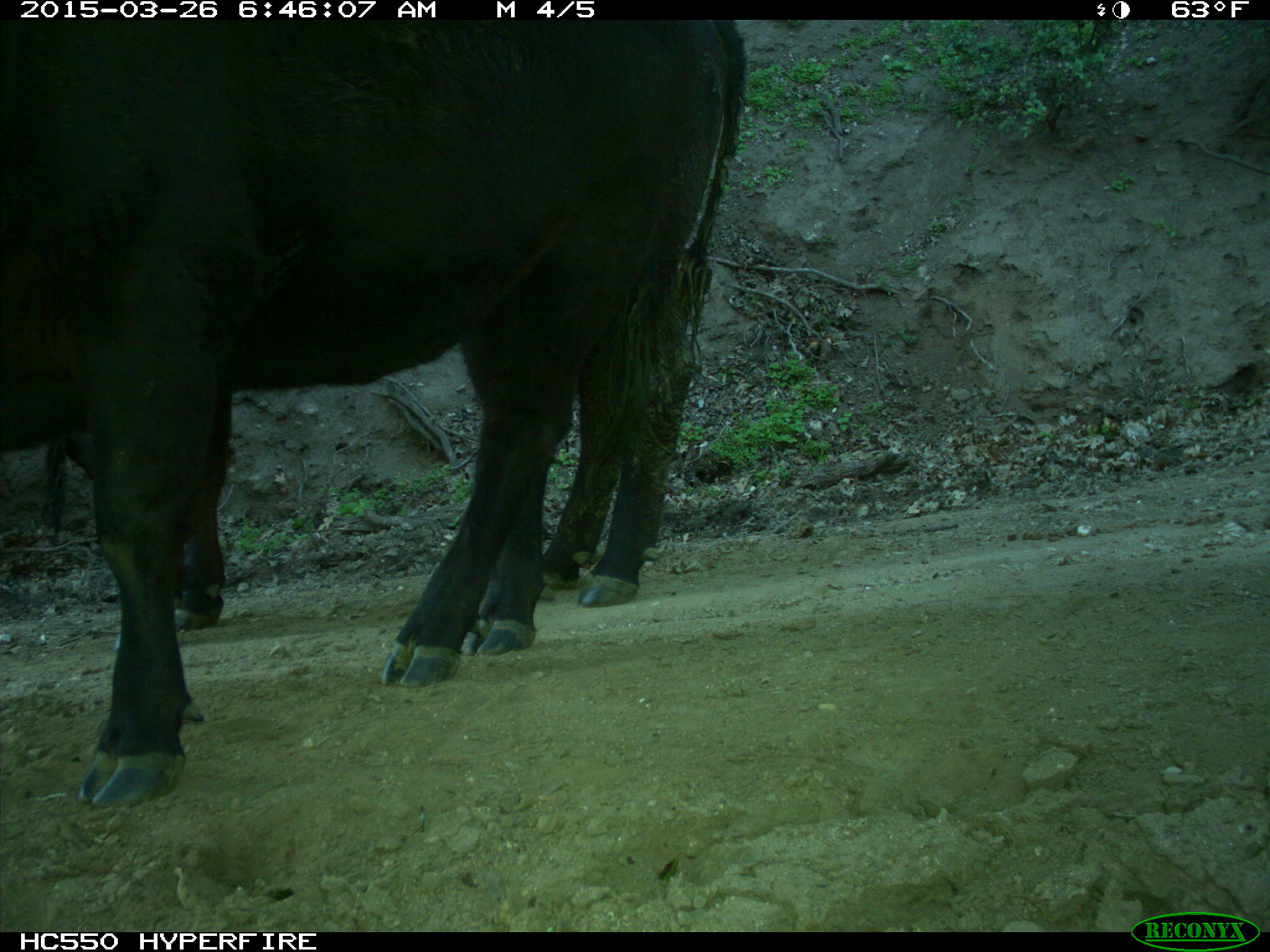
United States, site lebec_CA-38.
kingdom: Animalia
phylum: Chordata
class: Mammalia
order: Artiodactyla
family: Bovidae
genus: Bos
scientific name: Bos taurus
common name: domestic cow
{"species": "Bos taurus (domestic cow)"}